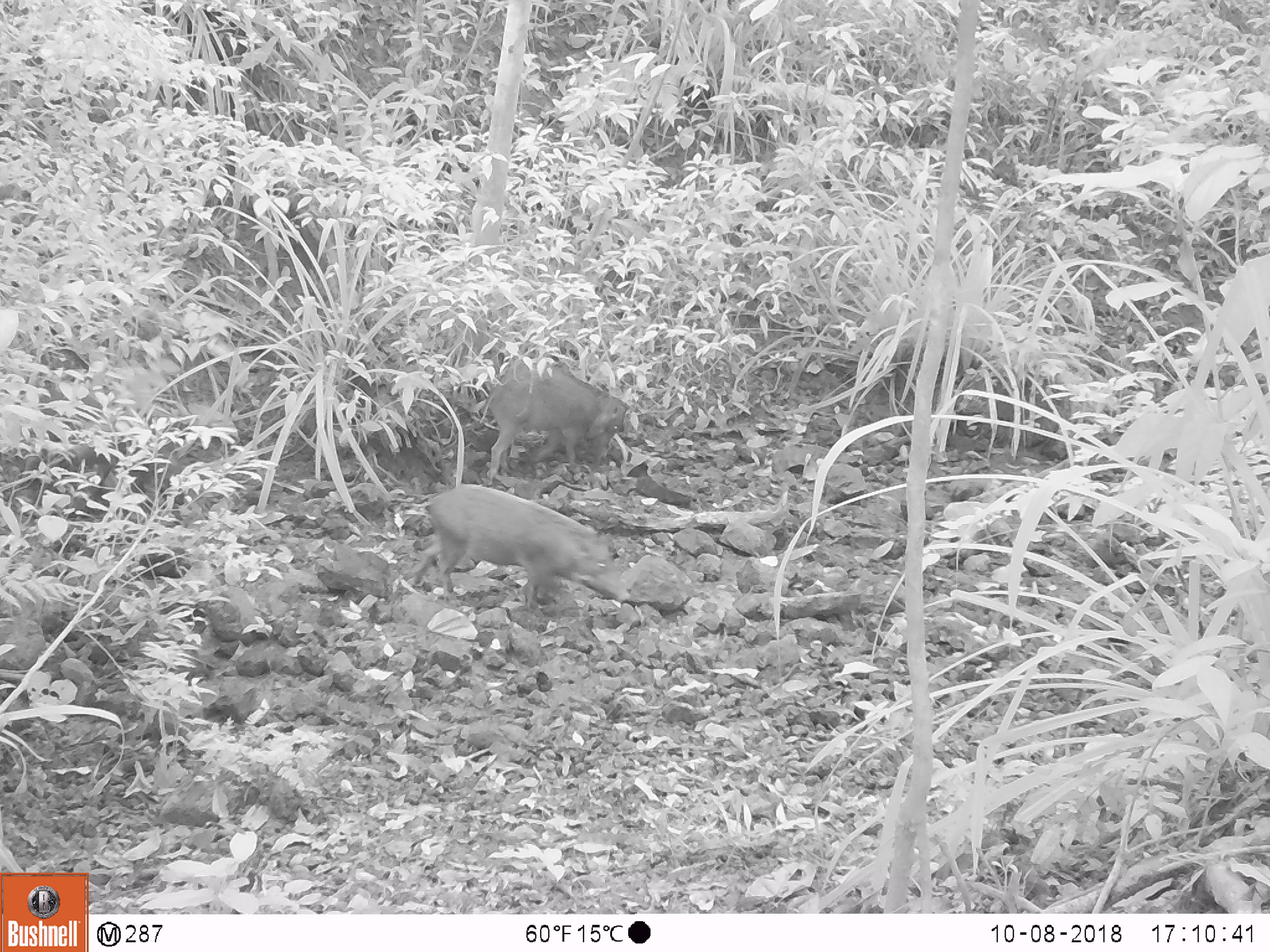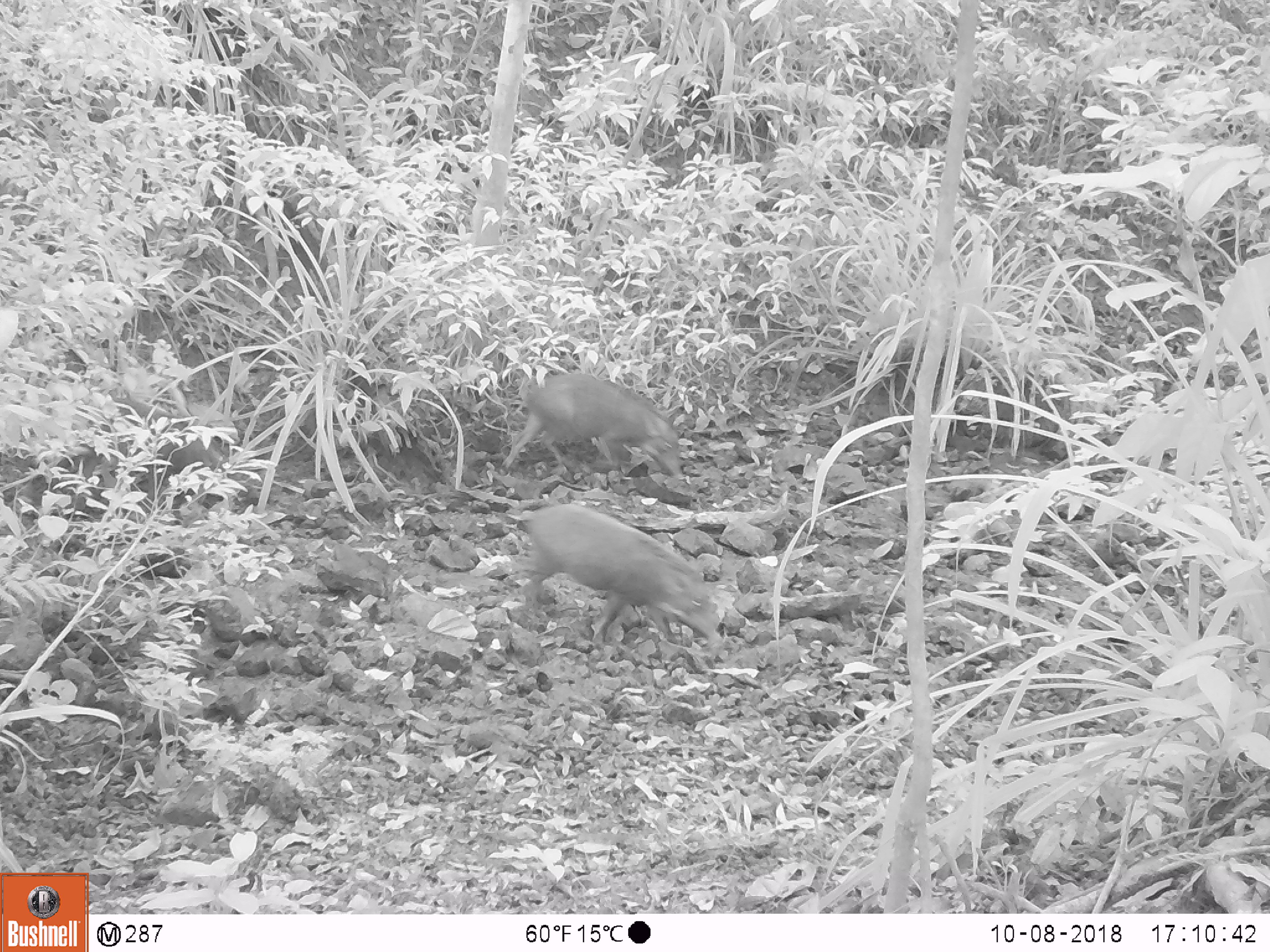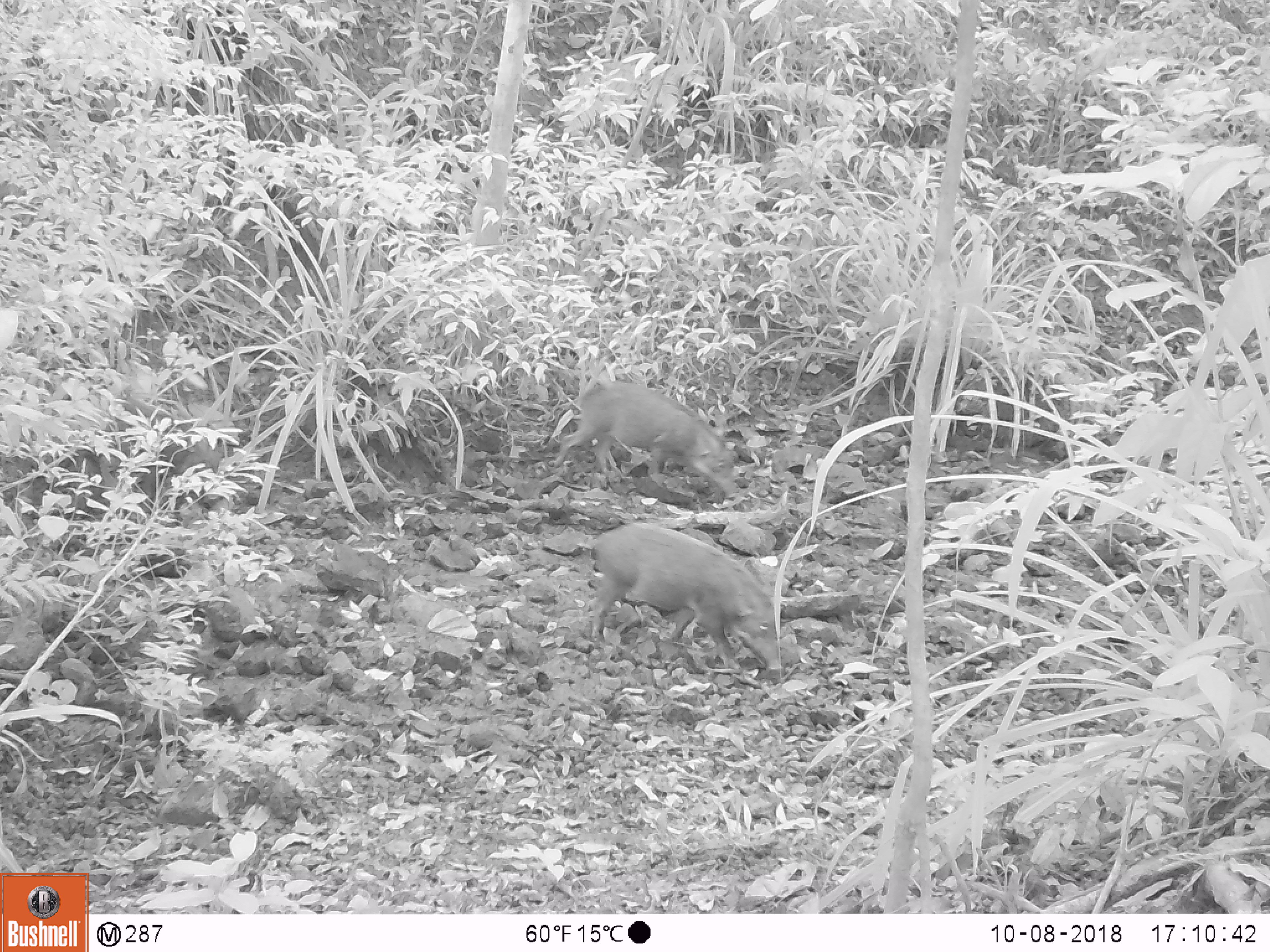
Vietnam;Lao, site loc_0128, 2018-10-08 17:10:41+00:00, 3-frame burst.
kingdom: Animalia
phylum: Chordata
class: Mammalia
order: Artiodactyla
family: Suidae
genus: Sus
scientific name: Sus scrofa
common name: eurasian wild pig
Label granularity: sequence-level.